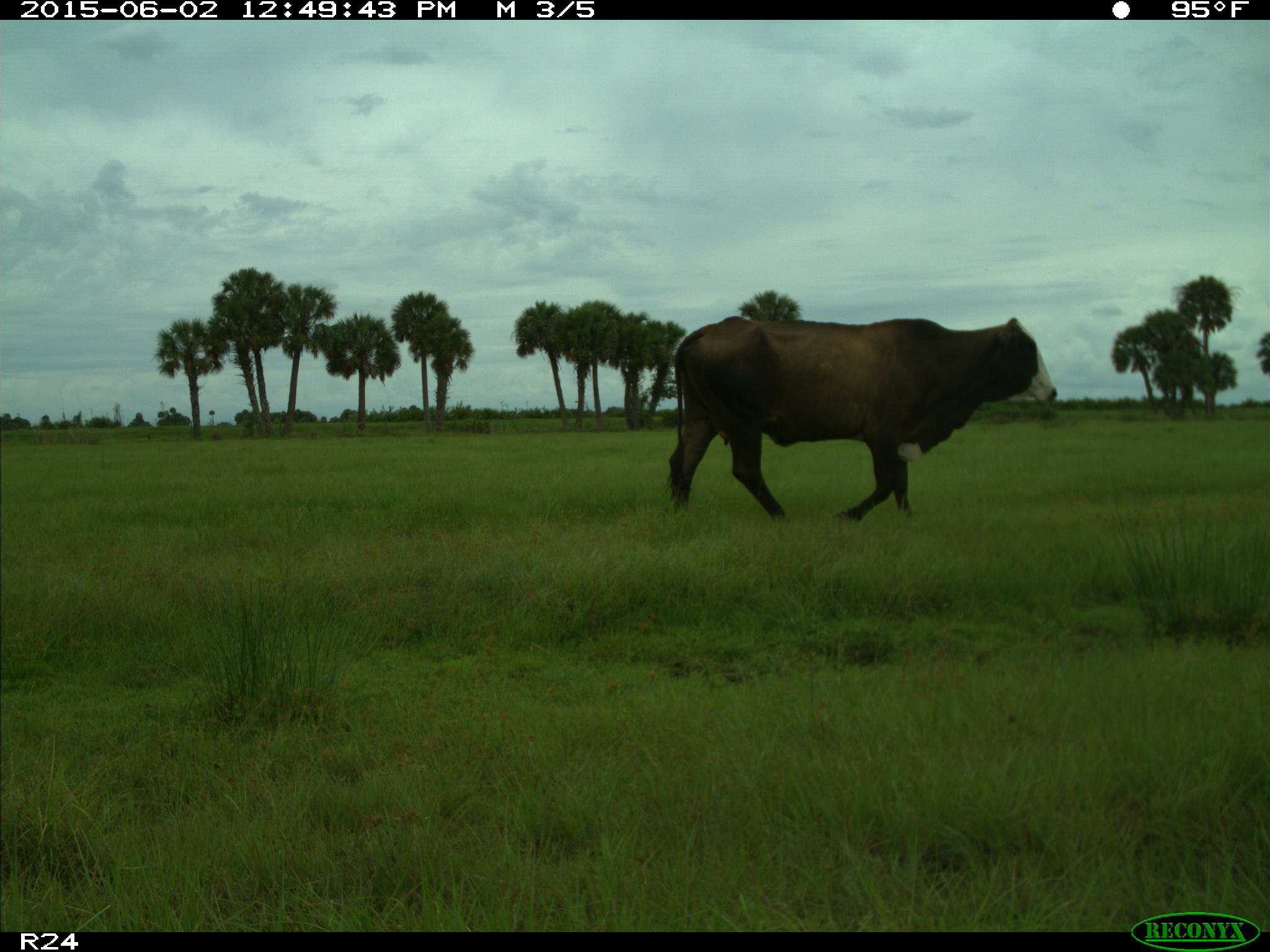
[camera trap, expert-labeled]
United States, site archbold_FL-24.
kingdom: Animalia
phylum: Chordata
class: Mammalia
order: Artiodactyla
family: Bovidae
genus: Bos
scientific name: Bos taurus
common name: domestic cow